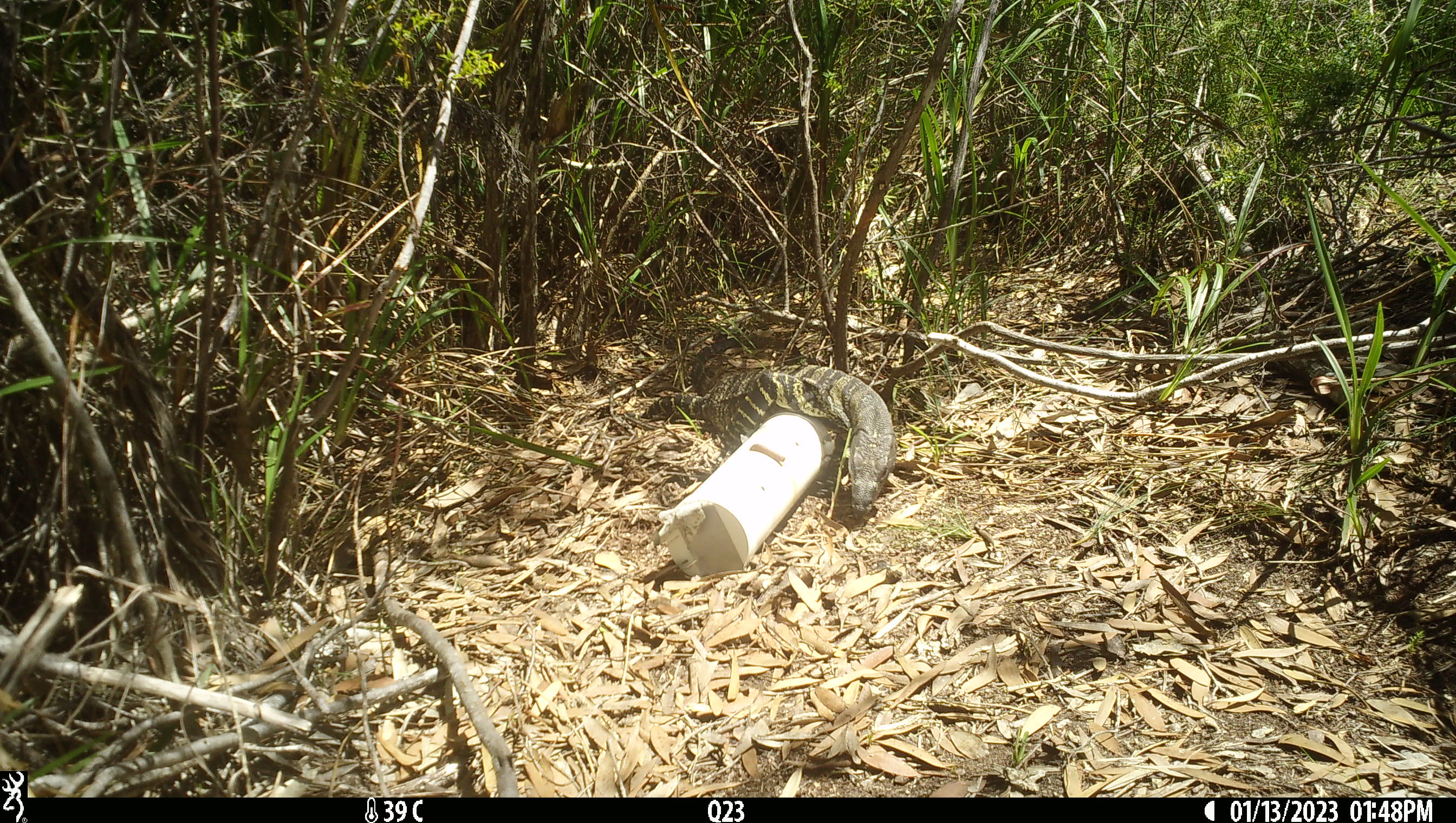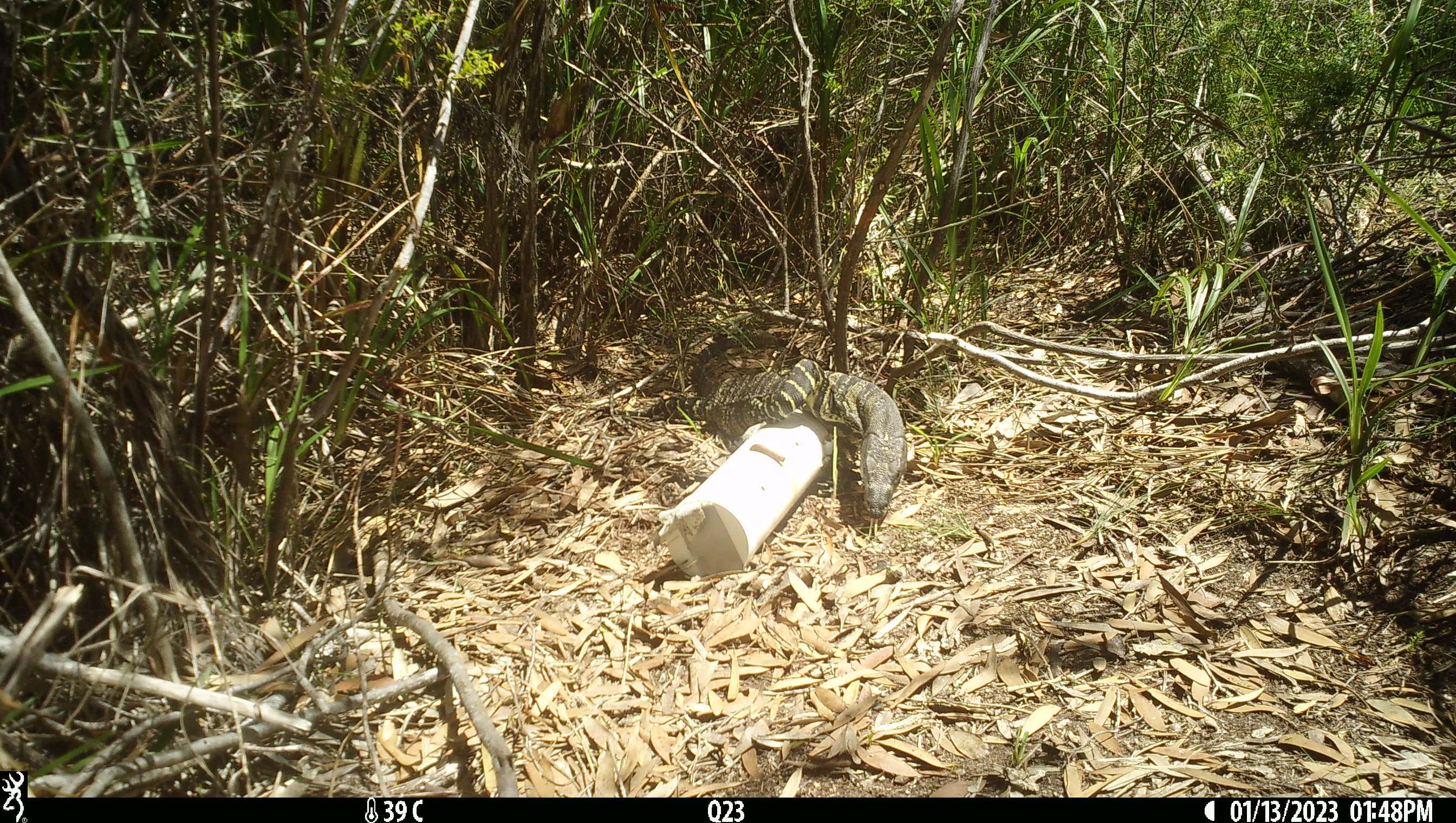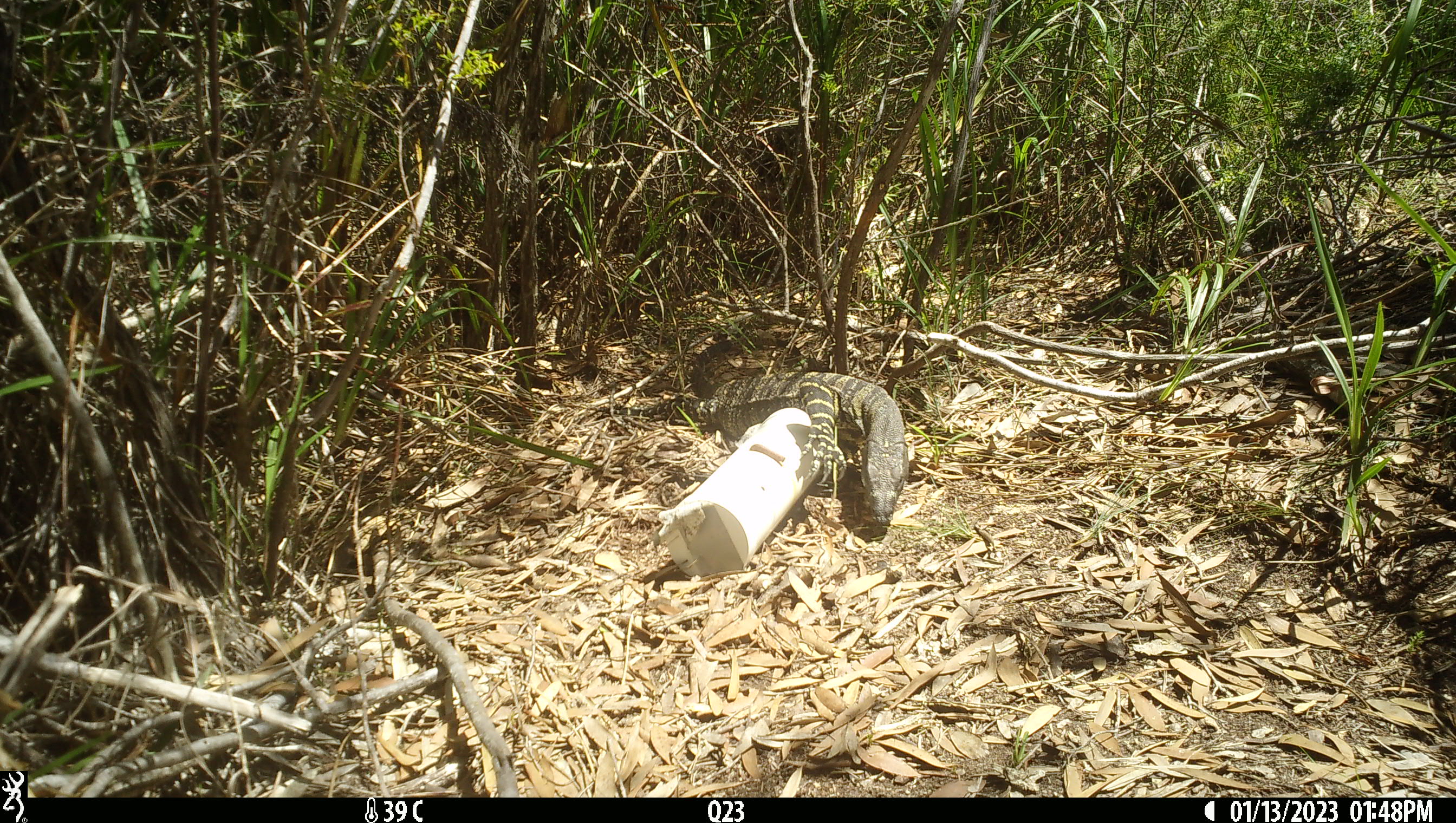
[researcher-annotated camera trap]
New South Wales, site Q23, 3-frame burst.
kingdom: Animalia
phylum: Chordata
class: Reptilia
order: Squamata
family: Varanidae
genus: Varanus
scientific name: Varanus varius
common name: lace monitor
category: goanna